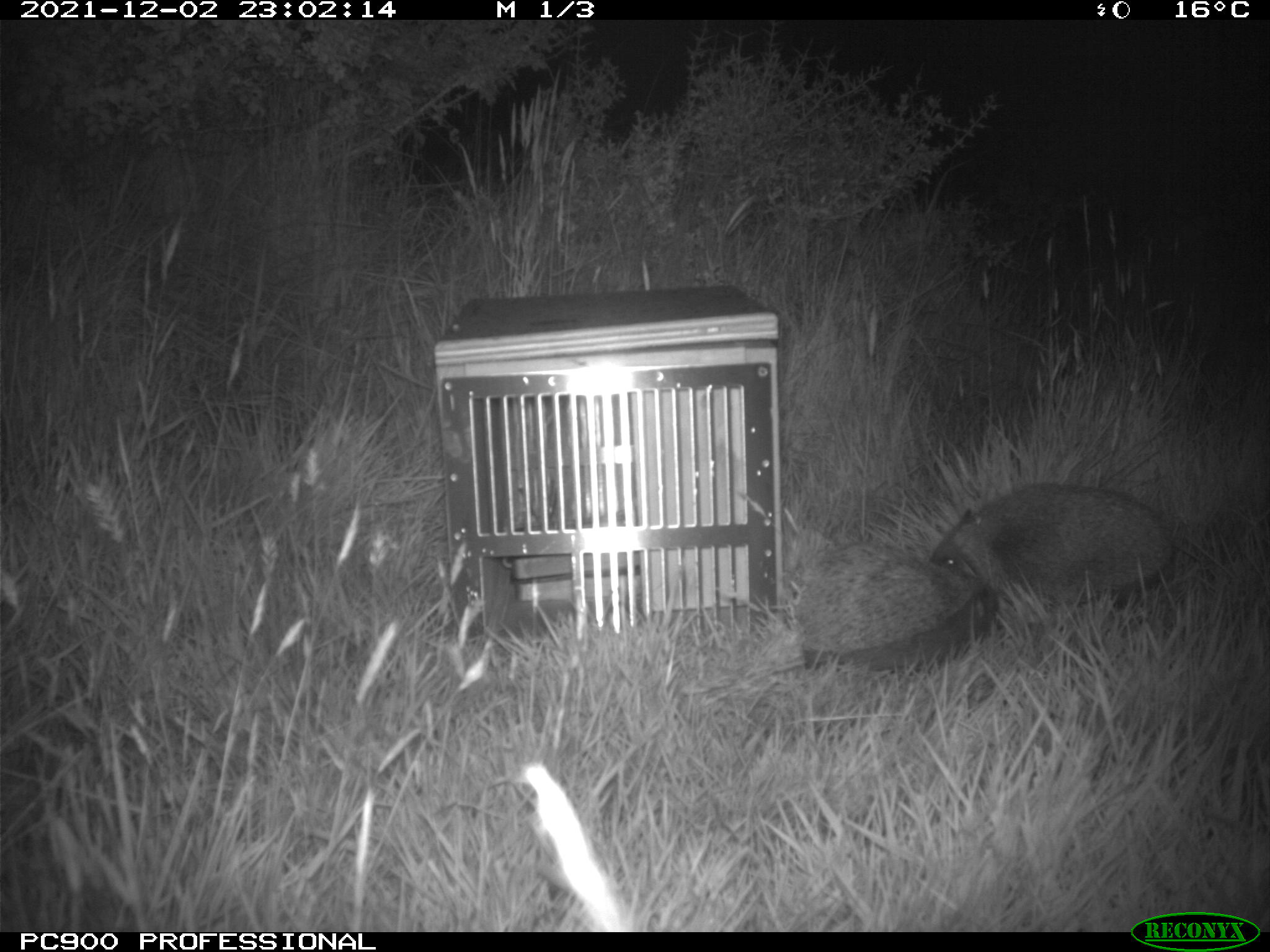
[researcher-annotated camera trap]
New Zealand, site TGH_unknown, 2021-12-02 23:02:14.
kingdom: Animalia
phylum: Chordata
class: Mammalia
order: Eulipotyphla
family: Erinaceidae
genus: Erinaceus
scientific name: Erinaceus europaeus europaeus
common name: european hedgehog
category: hedgehog